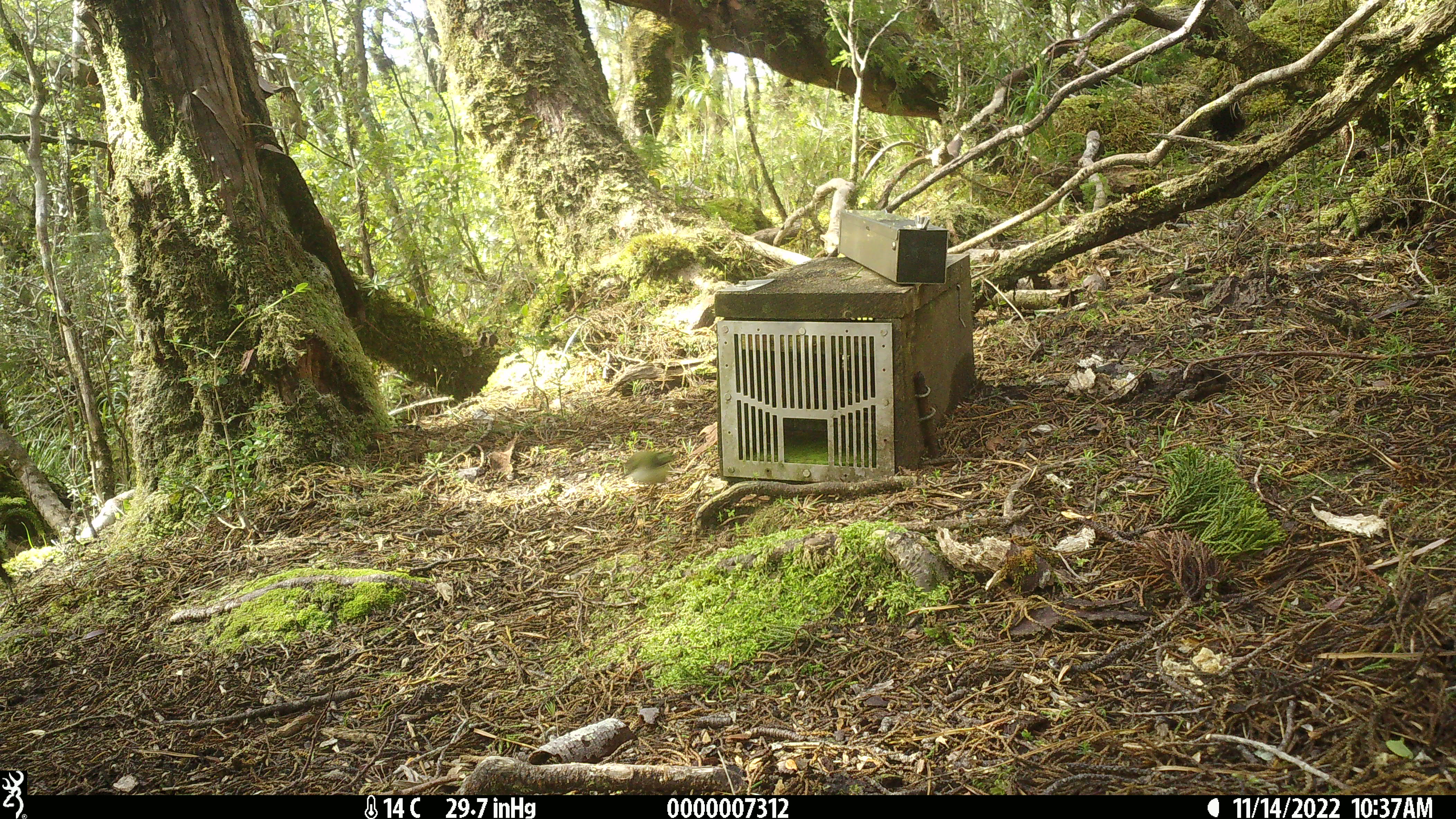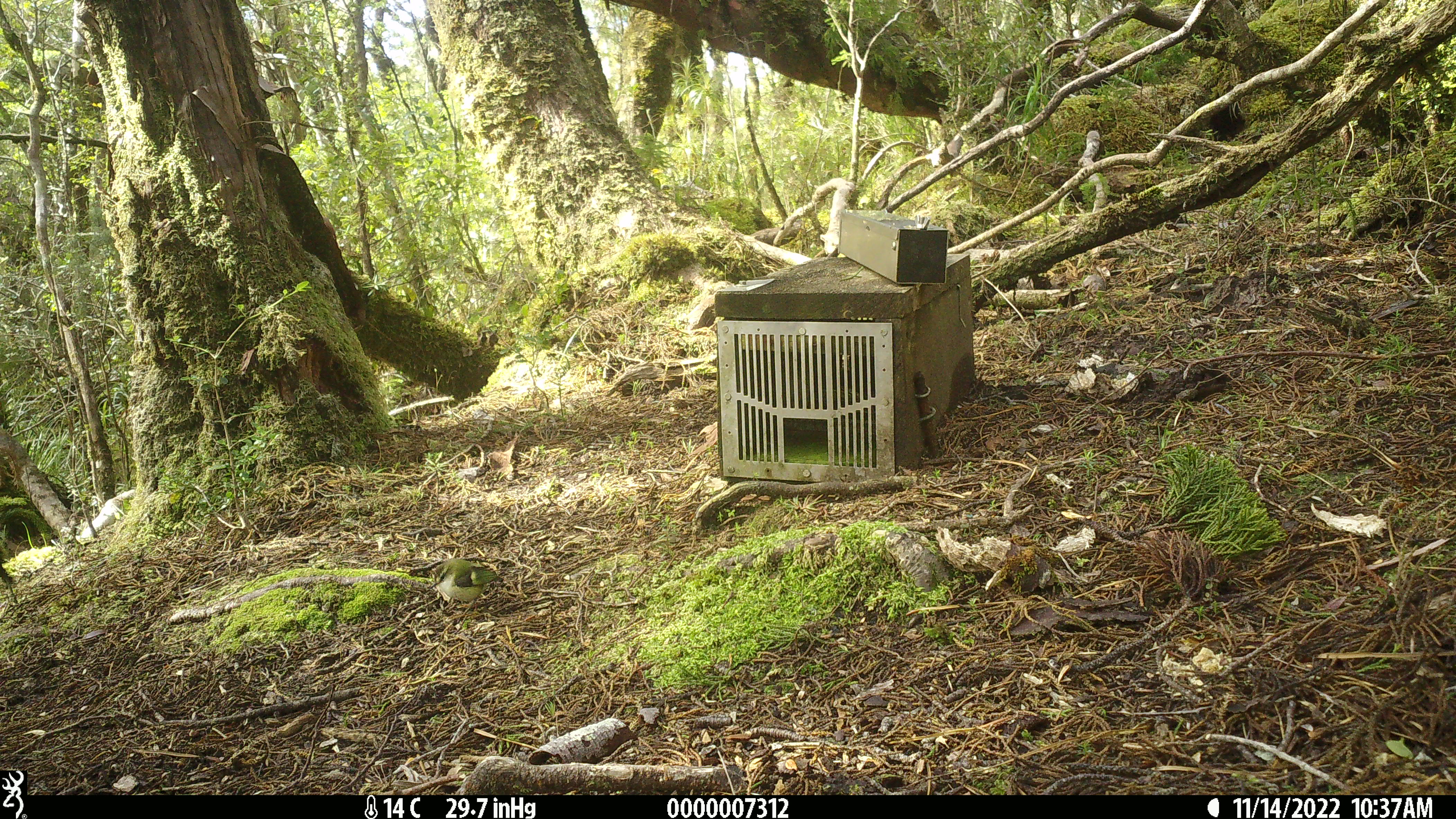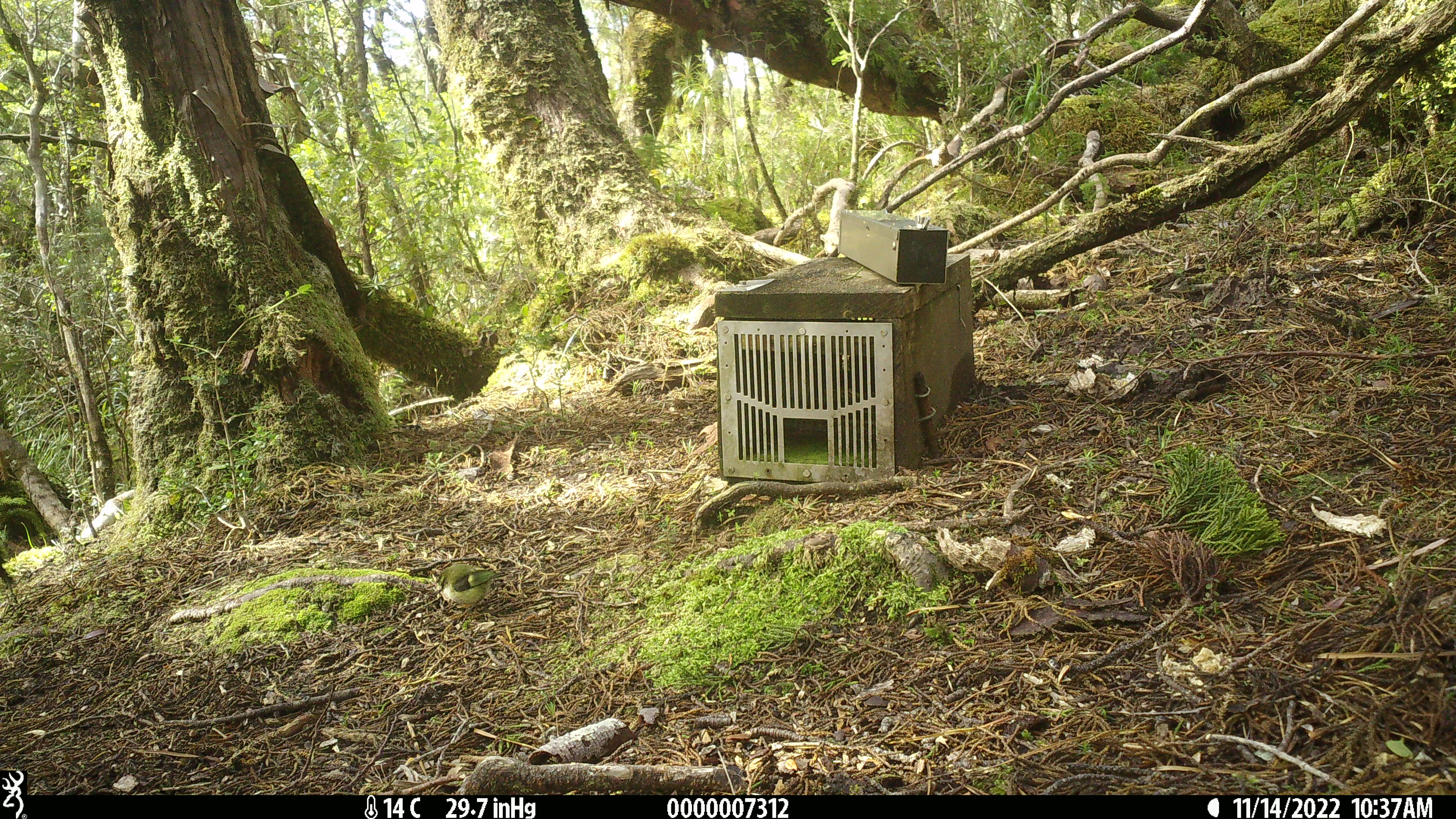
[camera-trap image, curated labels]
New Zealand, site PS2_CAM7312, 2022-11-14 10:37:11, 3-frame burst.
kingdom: Animalia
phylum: Chordata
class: Aves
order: Passeriformes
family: Acanthisittidae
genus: Acanthisitta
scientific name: Acanthisitta chloris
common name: rifleman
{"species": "rifleman (Acanthisitta chloris)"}